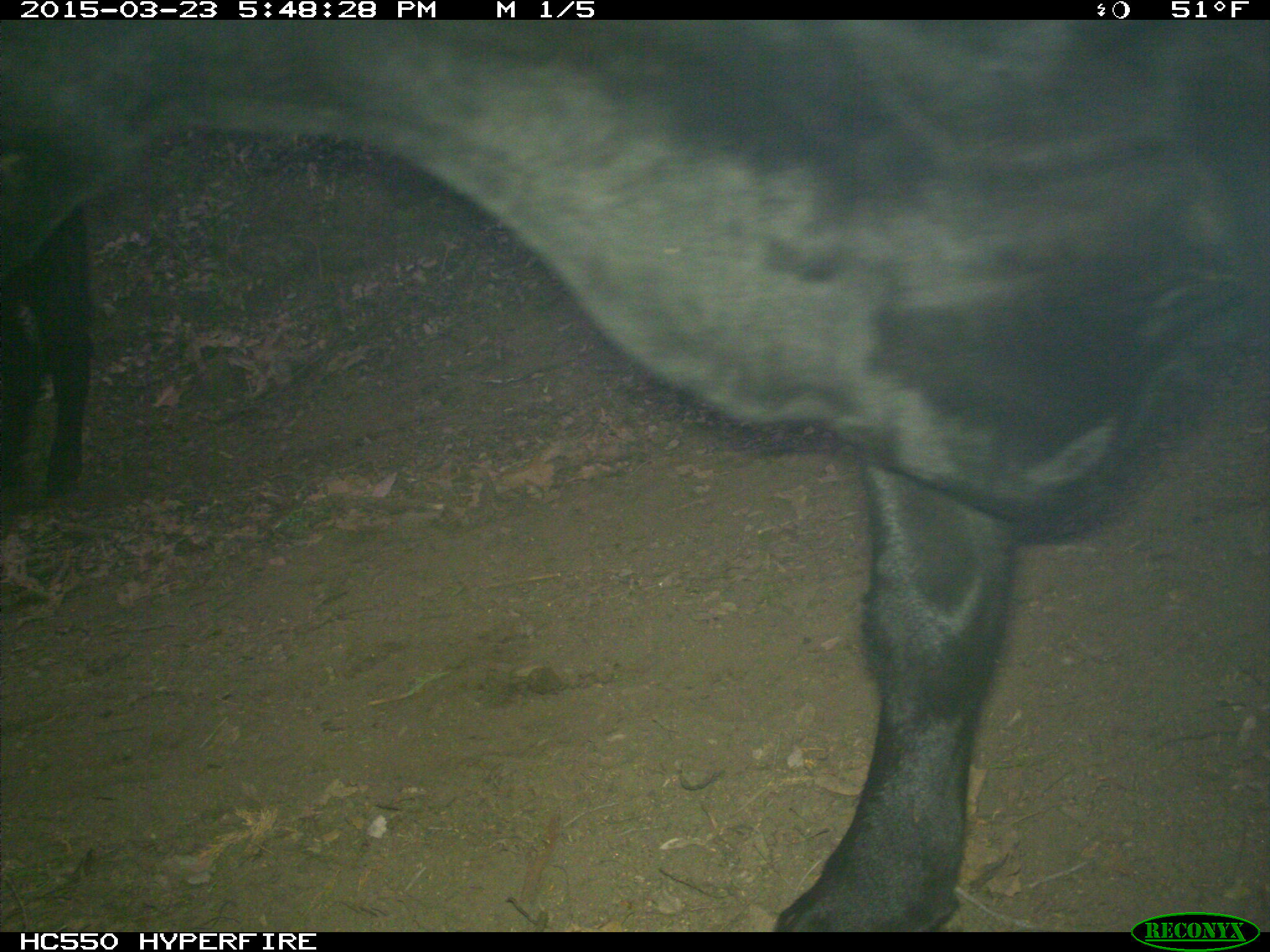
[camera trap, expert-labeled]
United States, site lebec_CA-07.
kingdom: Animalia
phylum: Chordata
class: Mammalia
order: Artiodactyla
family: Bovidae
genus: Bos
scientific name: Bos taurus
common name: domestic cow